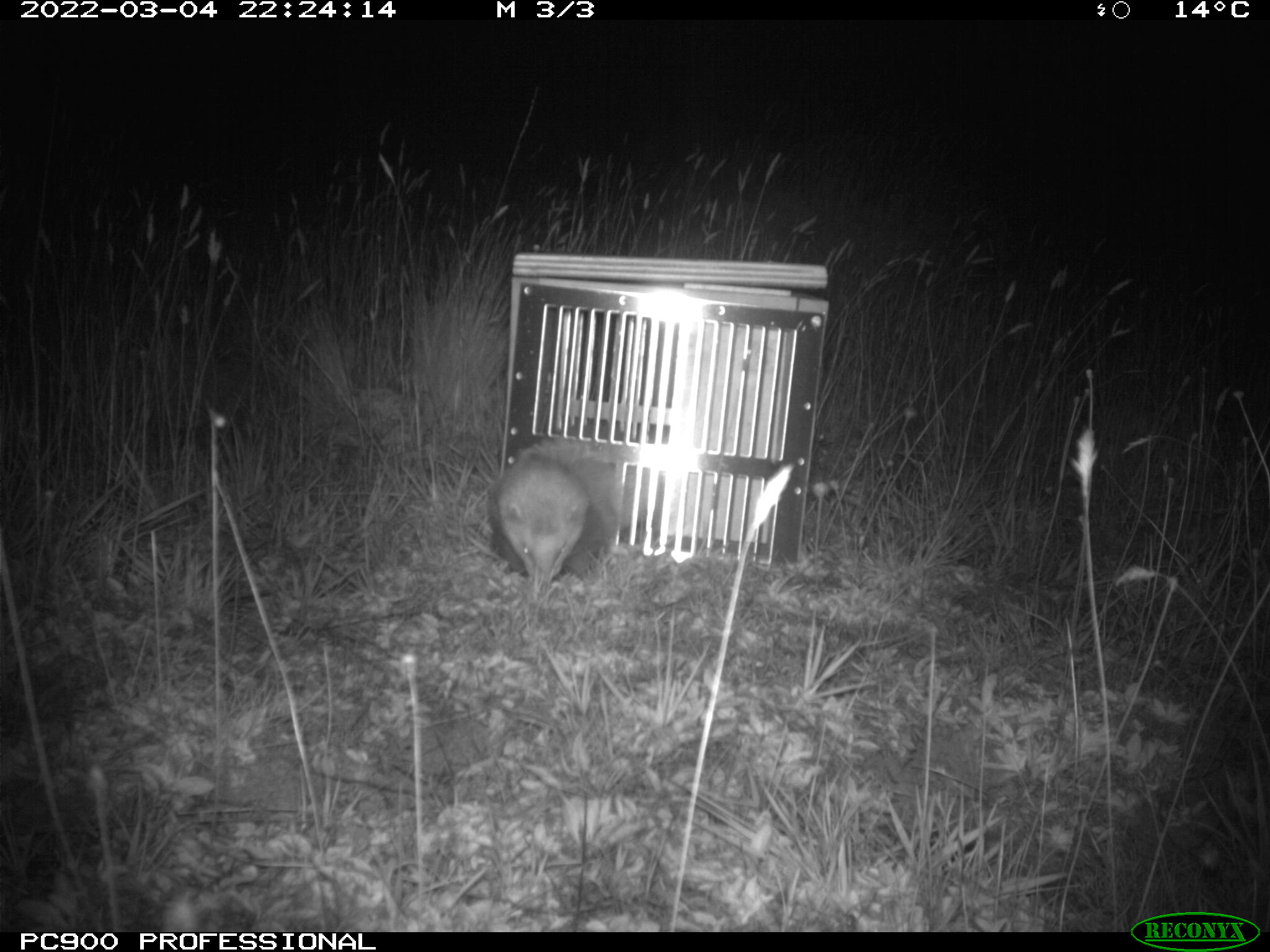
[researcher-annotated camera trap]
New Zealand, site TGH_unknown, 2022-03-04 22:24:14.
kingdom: Animalia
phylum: Chordata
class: Mammalia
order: Carnivora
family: Mustelidae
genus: Mustela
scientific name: Mustela furo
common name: ferret